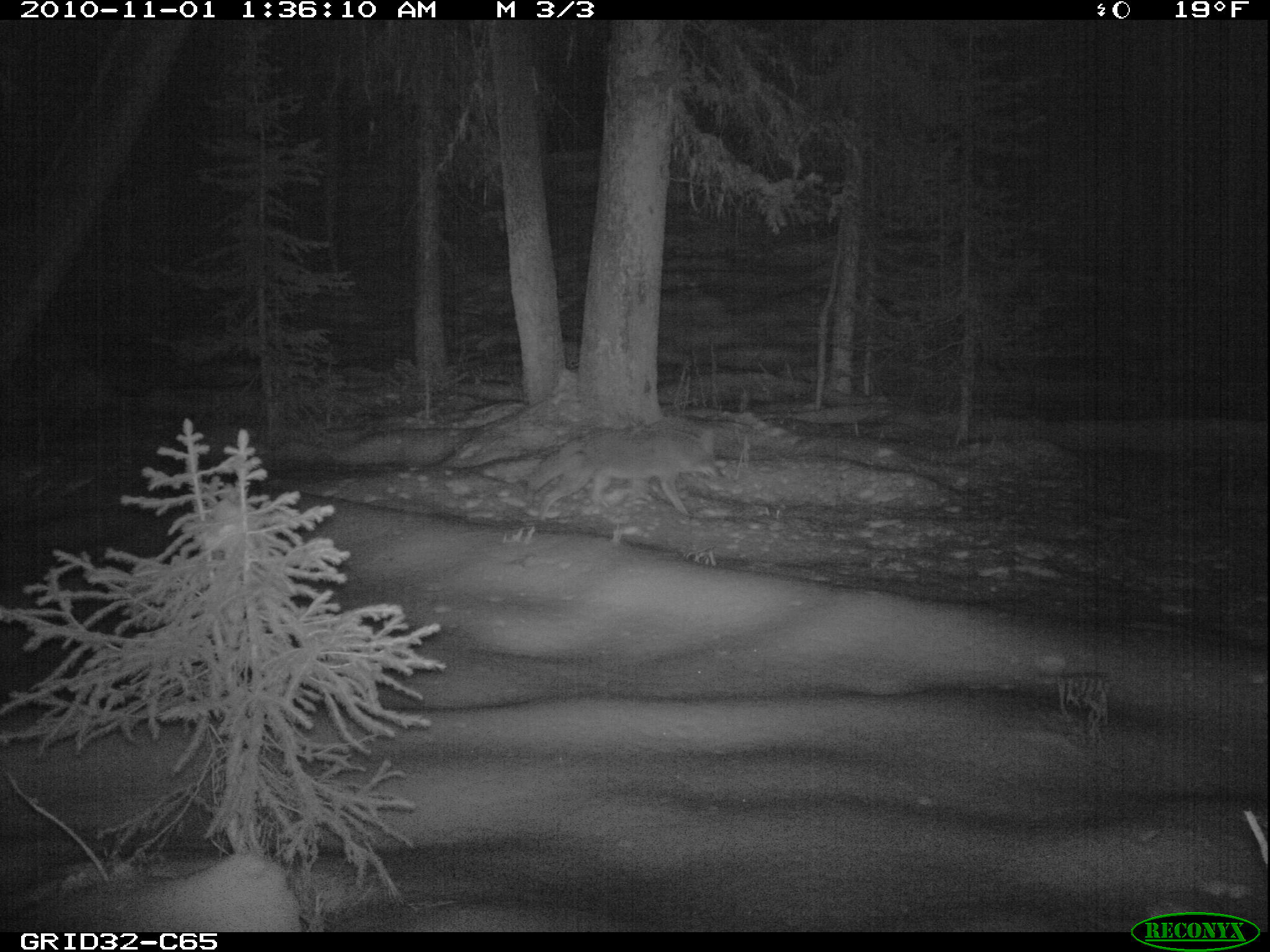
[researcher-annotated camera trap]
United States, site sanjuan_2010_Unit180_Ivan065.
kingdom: Animalia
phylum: Chordata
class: Mammalia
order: Carnivora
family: Canidae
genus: Canis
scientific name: Canis latrans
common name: coyote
Canis latrans (coyote).